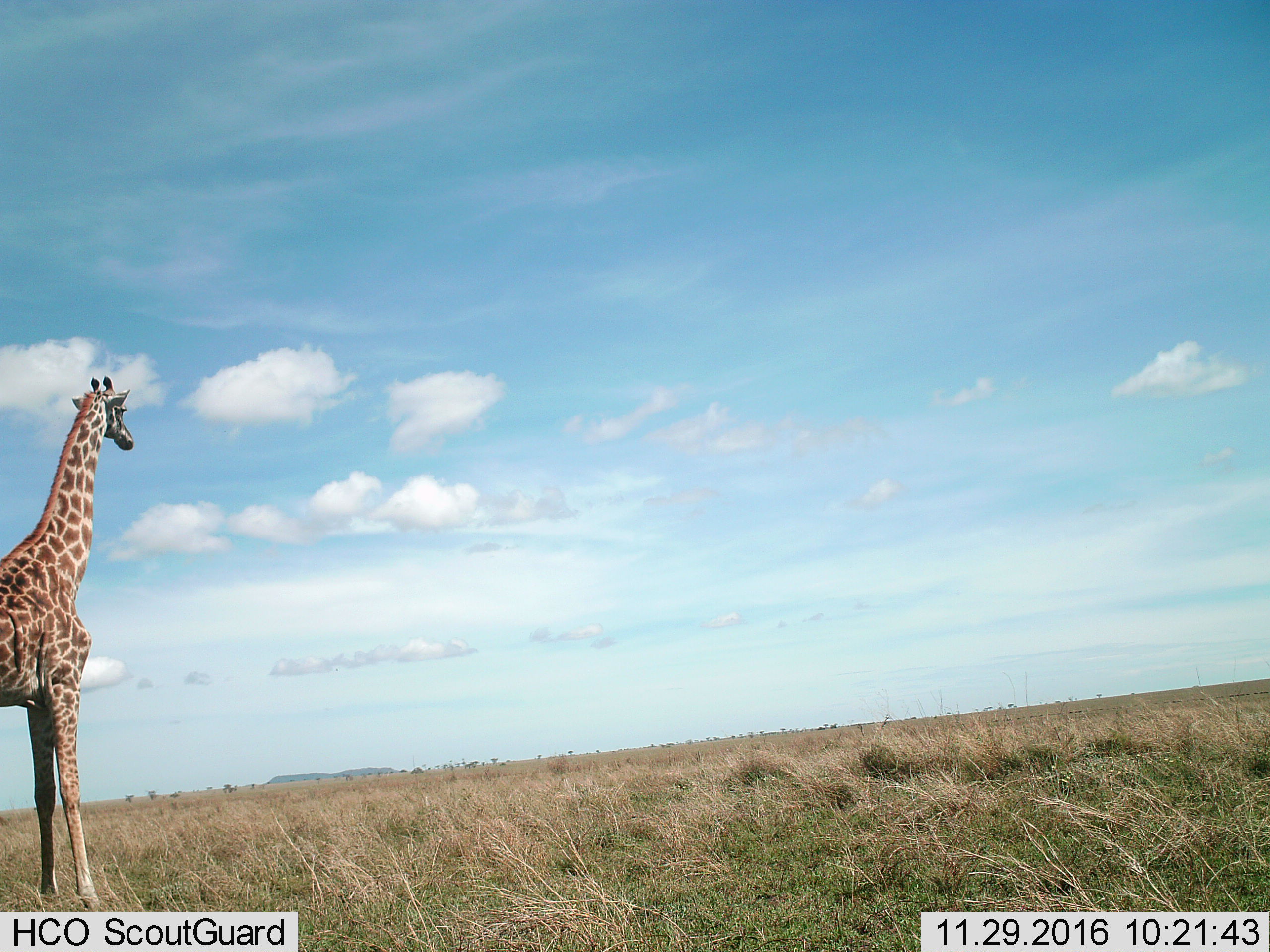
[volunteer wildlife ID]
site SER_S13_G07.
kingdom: Animalia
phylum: Chordata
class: Mammalia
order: Artiodactyla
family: Giraffidae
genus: Giraffa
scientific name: Giraffa camelopardalis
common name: giraffe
Giraffe (Giraffa camelopardalis), count 1. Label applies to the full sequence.